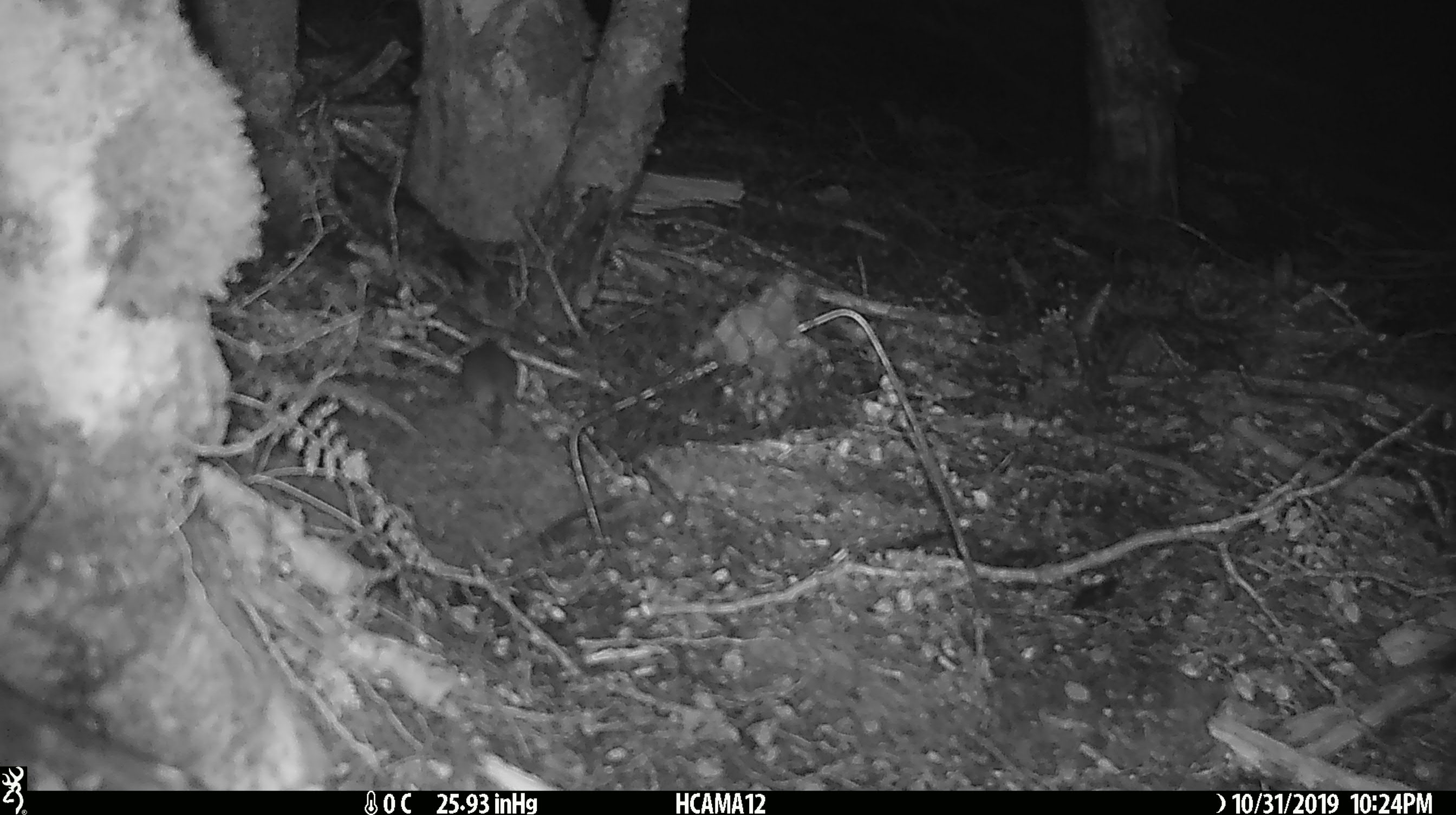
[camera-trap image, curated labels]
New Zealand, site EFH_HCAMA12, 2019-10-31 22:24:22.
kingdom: Animalia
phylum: Chordata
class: Mammalia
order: Rodentia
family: Muridae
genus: Mus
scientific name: Mus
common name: mouse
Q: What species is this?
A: Mouse (Mus).